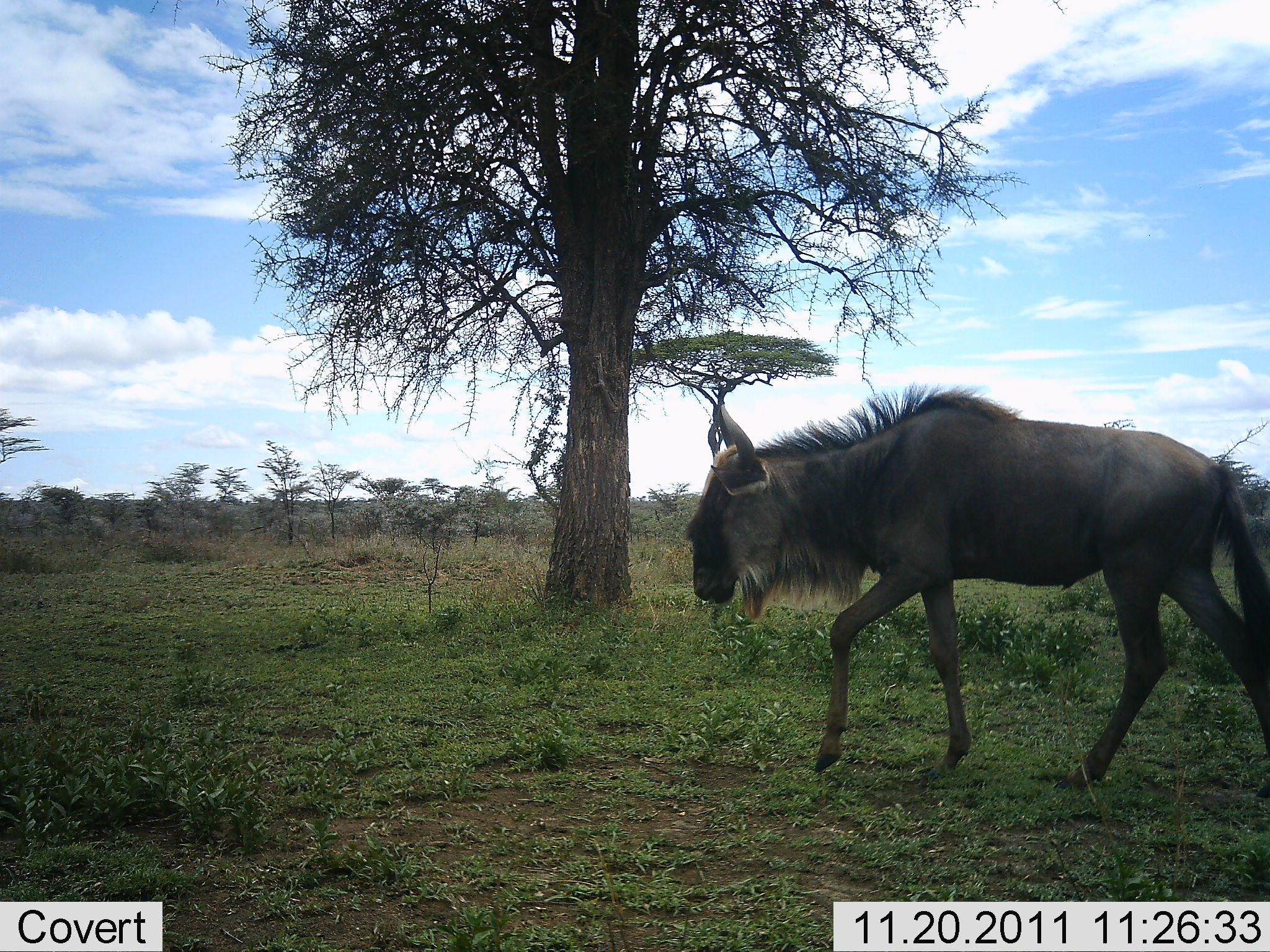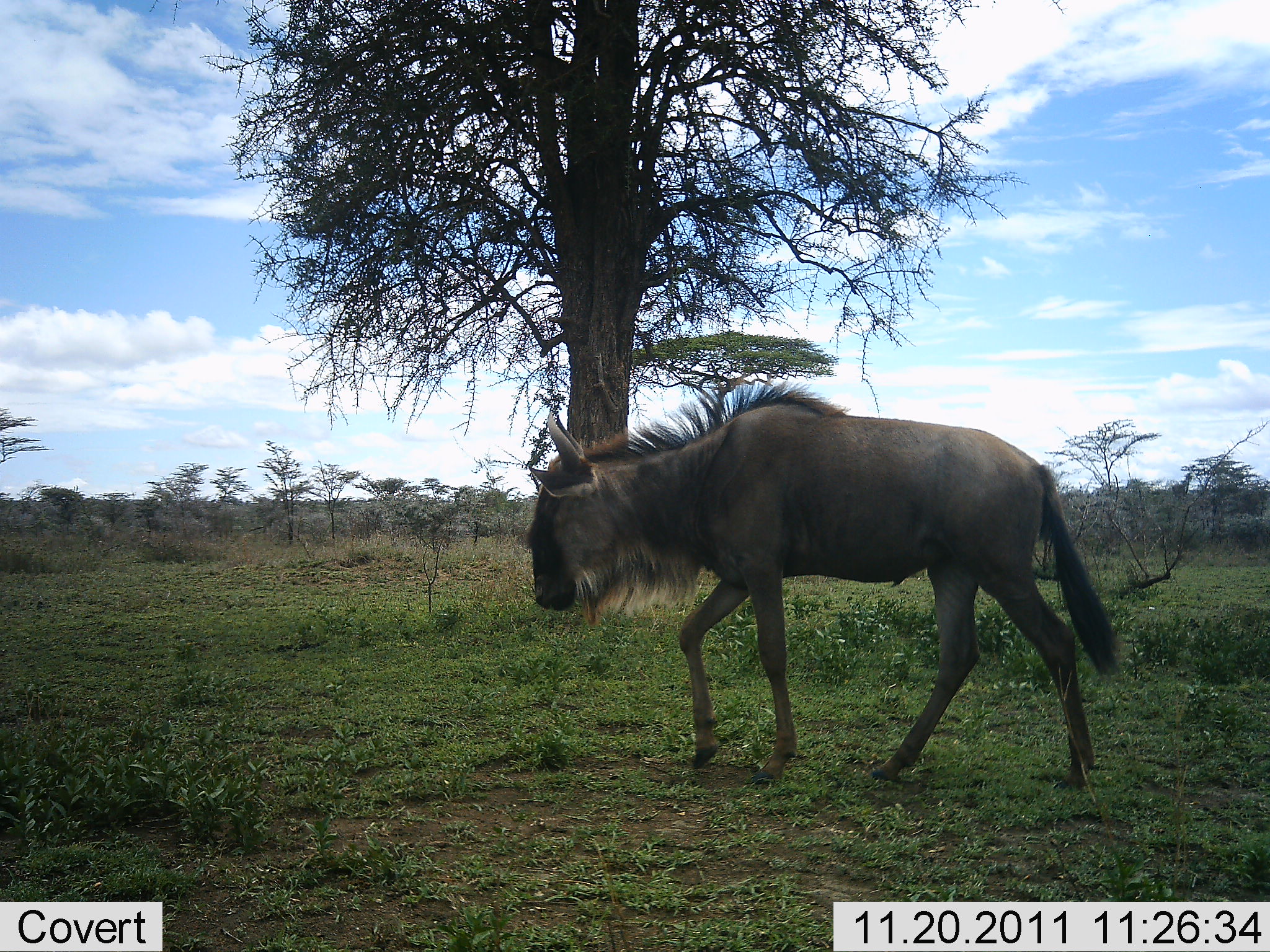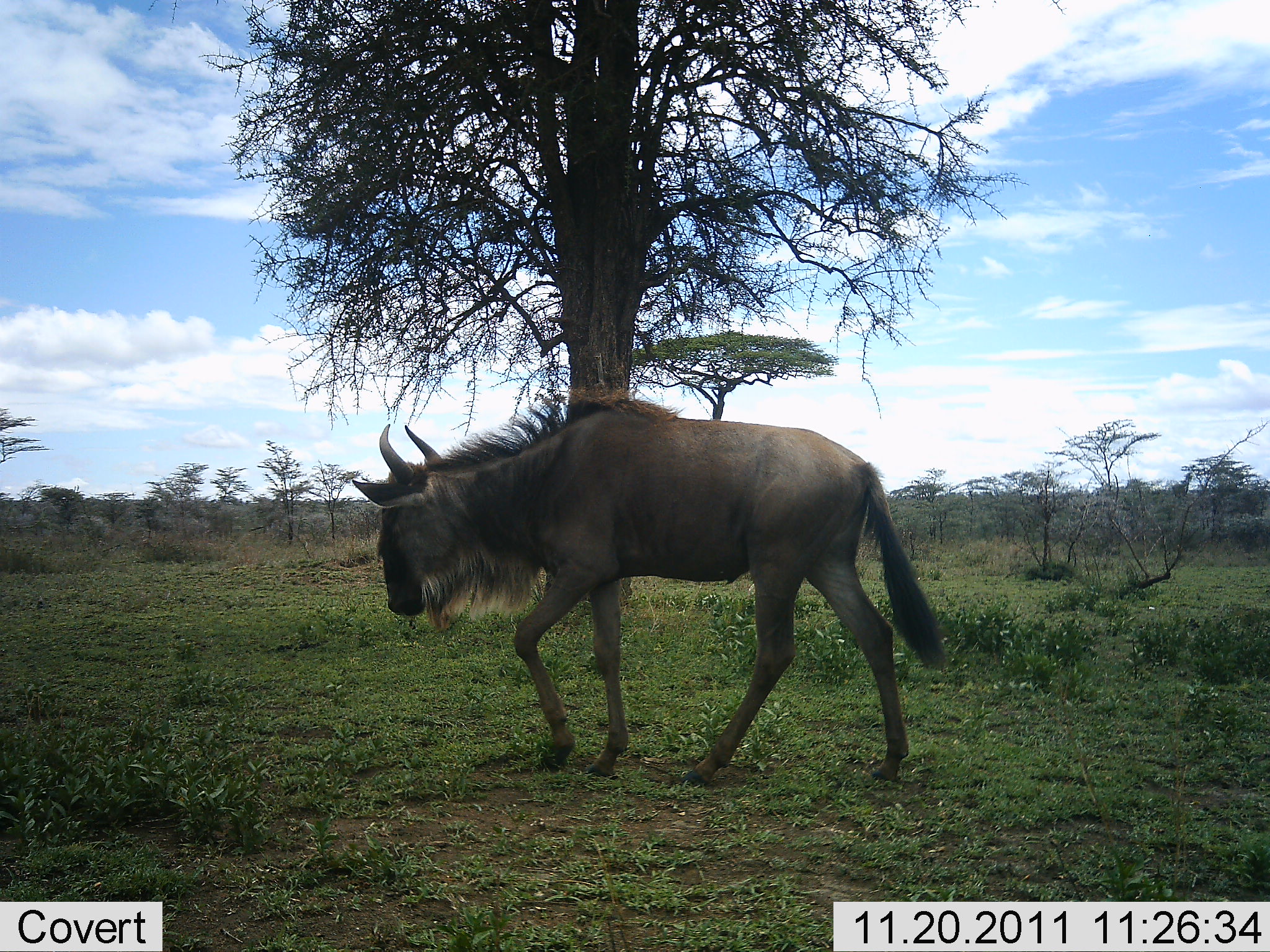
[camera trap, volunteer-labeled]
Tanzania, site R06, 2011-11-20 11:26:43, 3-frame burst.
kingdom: Animalia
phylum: Chordata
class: Mammalia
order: Artiodactyla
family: Bovidae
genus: Connochaetes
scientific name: Connochaetes taurinus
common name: blue wildebeest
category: wildebeest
Wildebeest (blue wildebeest) (Connochaetes taurinus), count 1. Behavior (volunteer vote fractions): standing 8%, resting 0%, moving 92%, interacting 0%. Young present (vote fraction): 0%. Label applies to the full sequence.